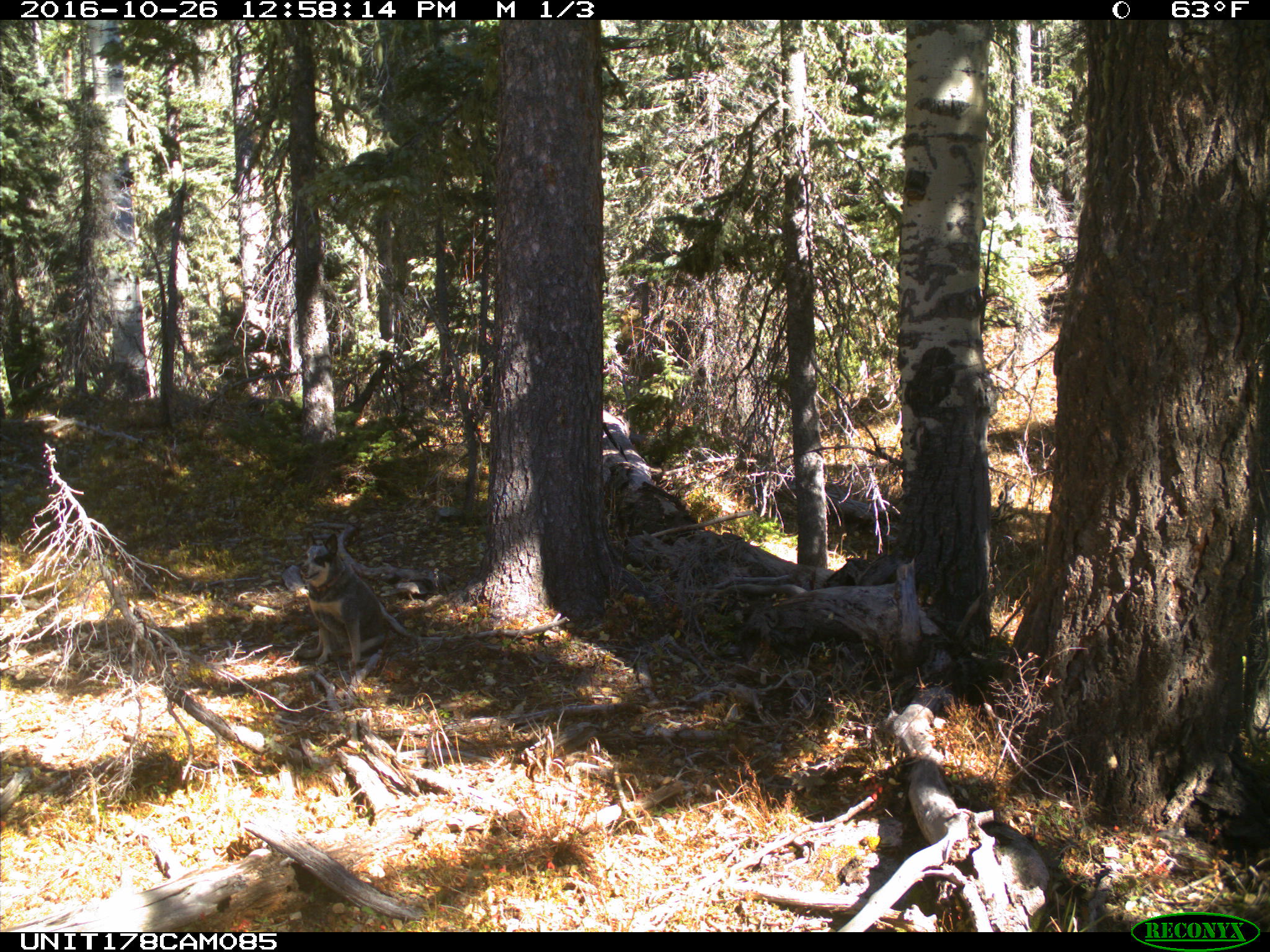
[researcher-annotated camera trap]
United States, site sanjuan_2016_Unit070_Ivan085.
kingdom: Animalia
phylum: Chordata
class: Mammalia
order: Carnivora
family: Canidae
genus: Canis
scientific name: Canis familiaris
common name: domestic dog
Canis familiaris (domestic dog).